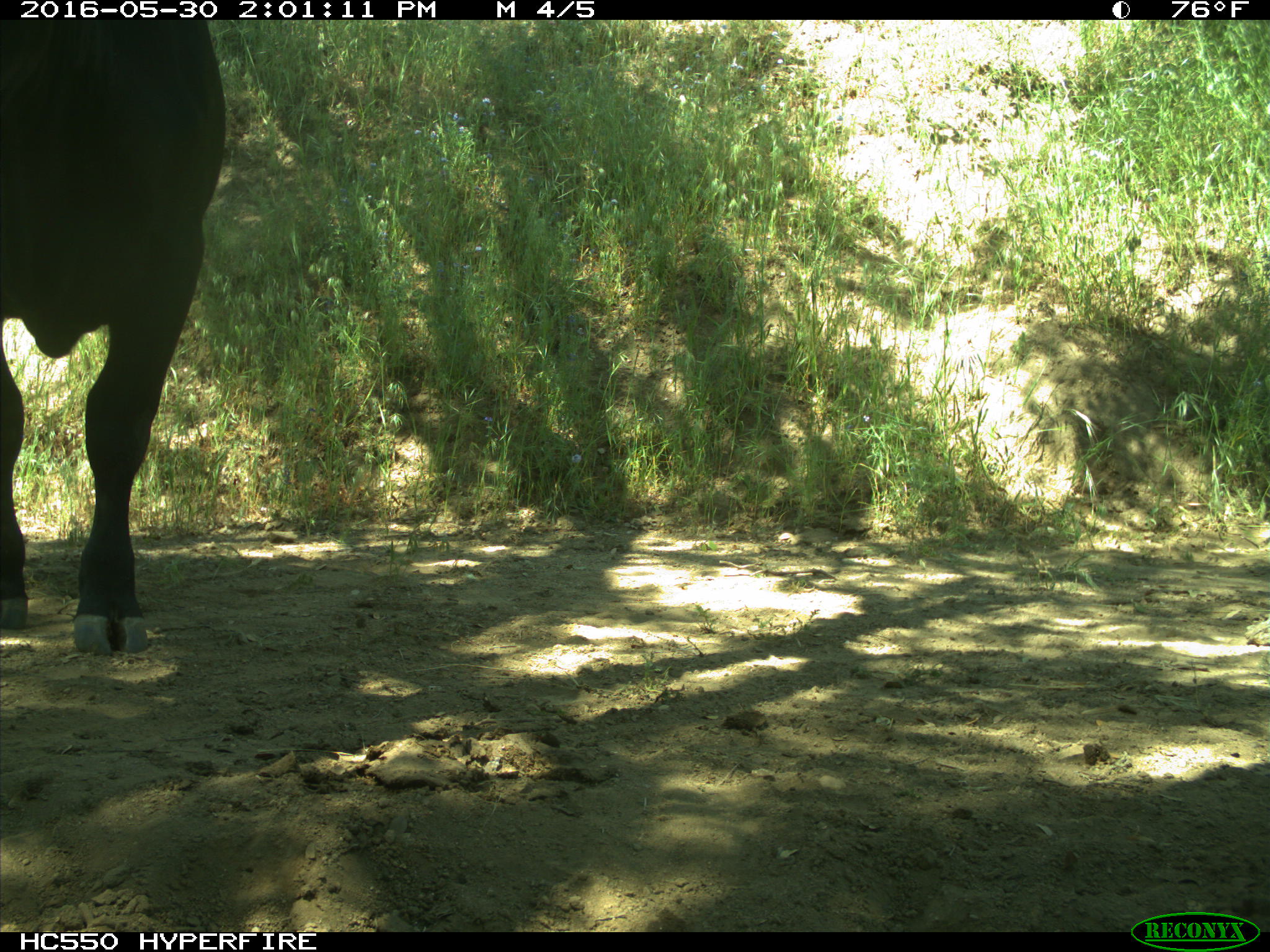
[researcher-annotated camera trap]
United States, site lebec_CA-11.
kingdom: Animalia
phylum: Chordata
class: Mammalia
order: Artiodactyla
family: Bovidae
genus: Bos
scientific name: Bos taurus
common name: domestic cow